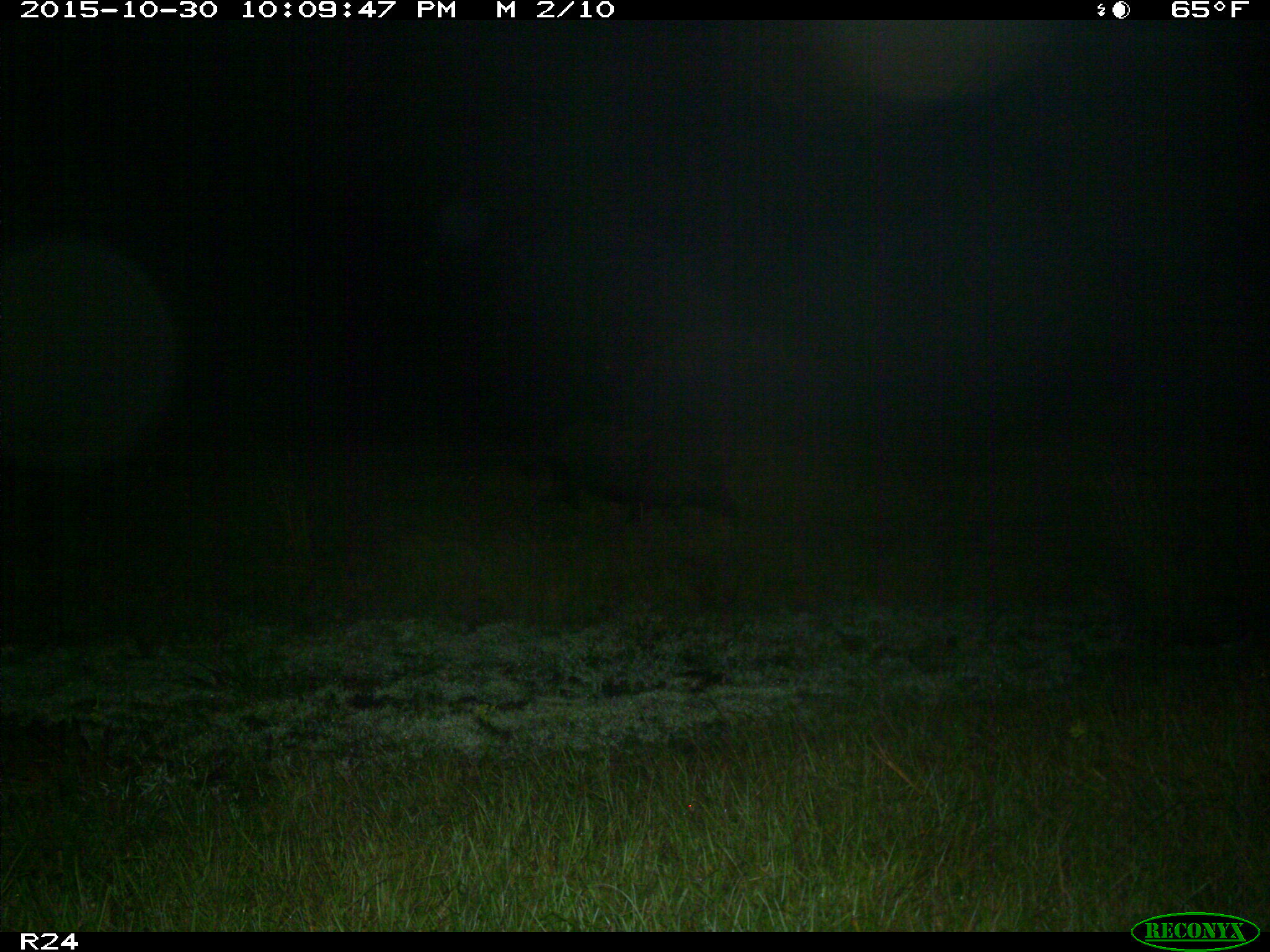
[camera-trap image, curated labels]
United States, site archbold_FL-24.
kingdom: Animalia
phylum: Chordata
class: Mammalia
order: Artiodactyla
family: Suidae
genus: Sus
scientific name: Sus scrofa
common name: wild boar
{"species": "Sus scrofa (wild boar)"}